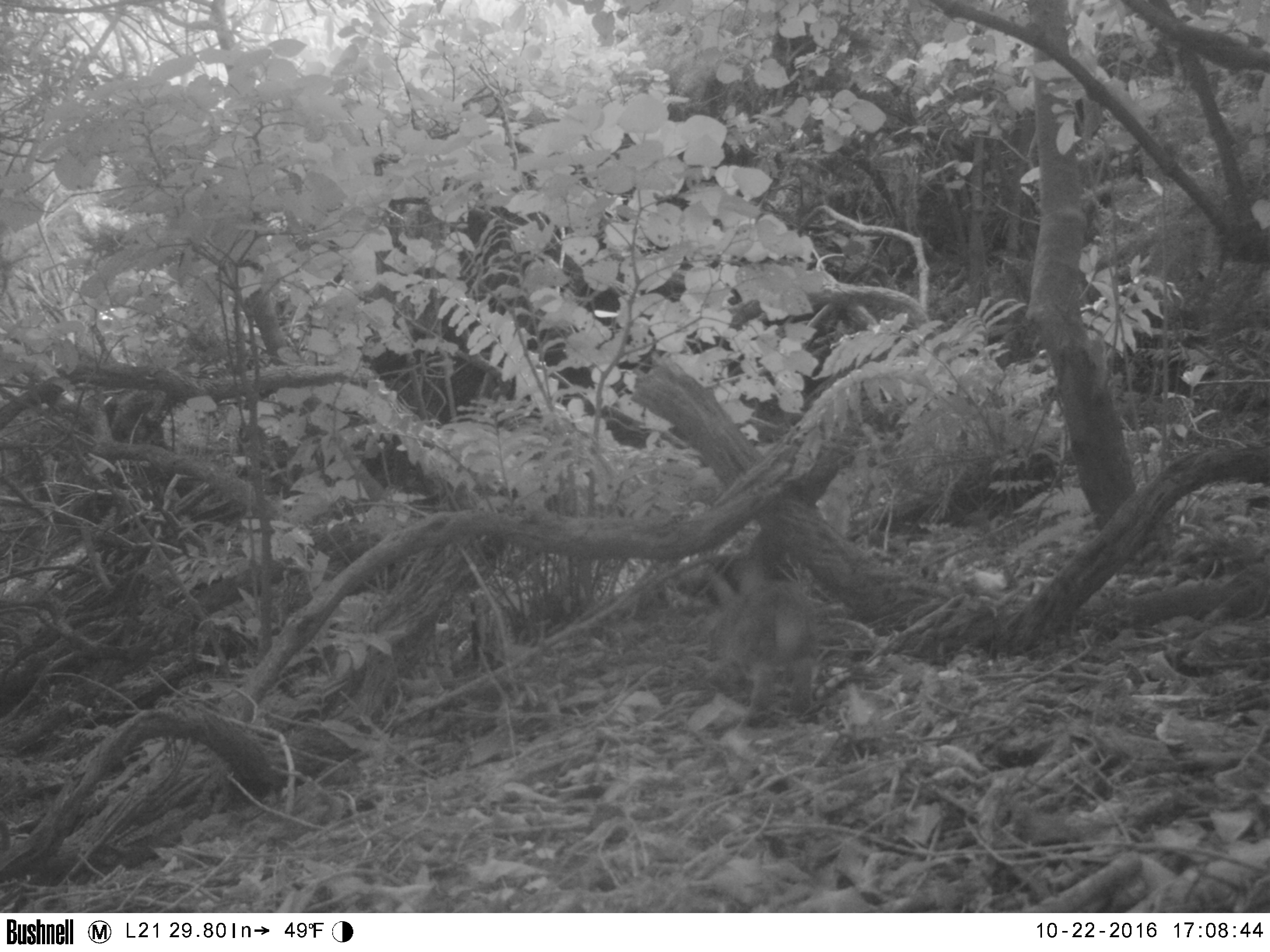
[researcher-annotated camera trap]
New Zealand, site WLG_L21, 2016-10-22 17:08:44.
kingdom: Animalia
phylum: Chordata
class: Mammalia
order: Lagomorpha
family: Leporidae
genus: Oryctolagus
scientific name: Oryctolagus cuniculus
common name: european rabbit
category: rabbit